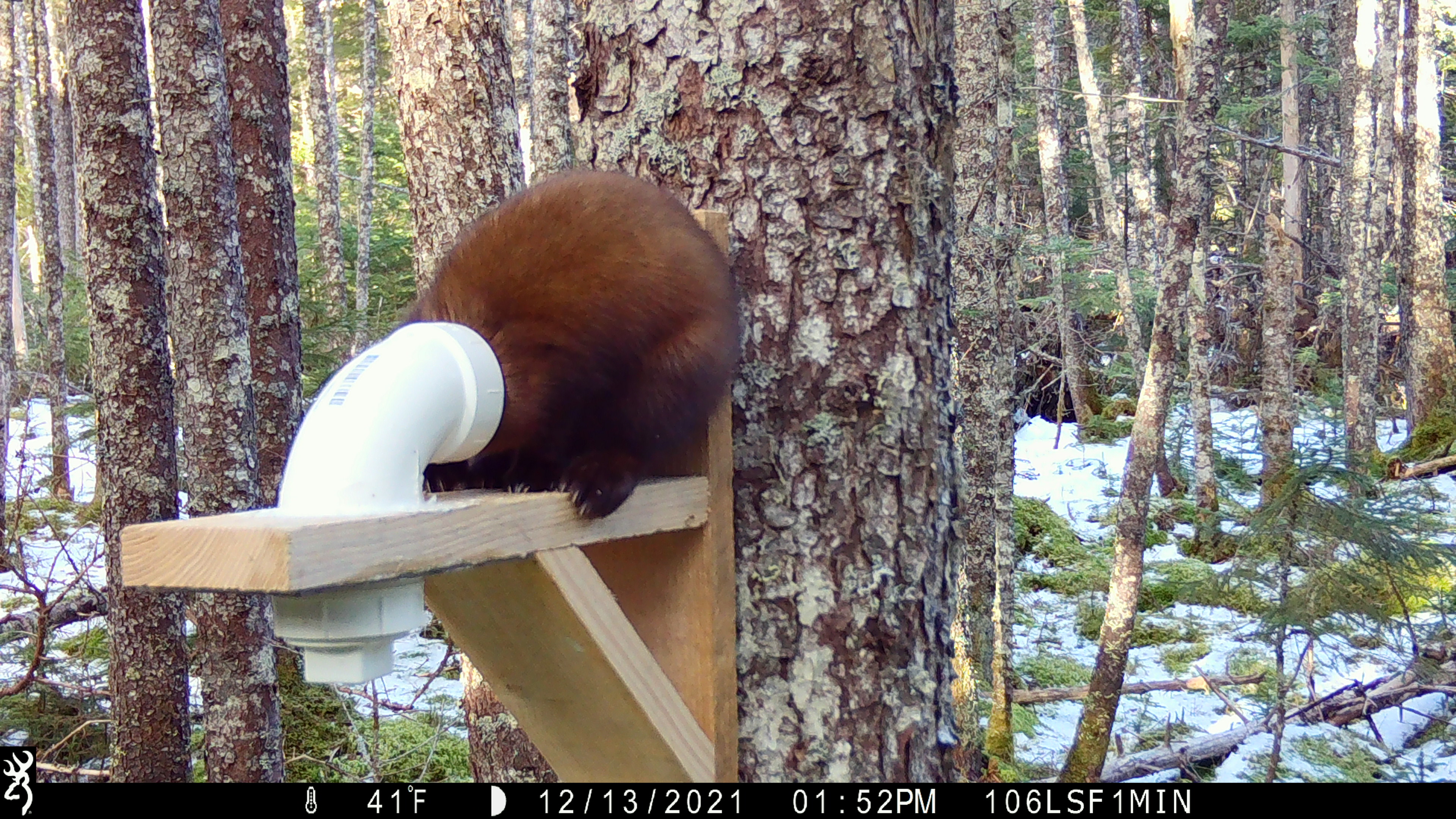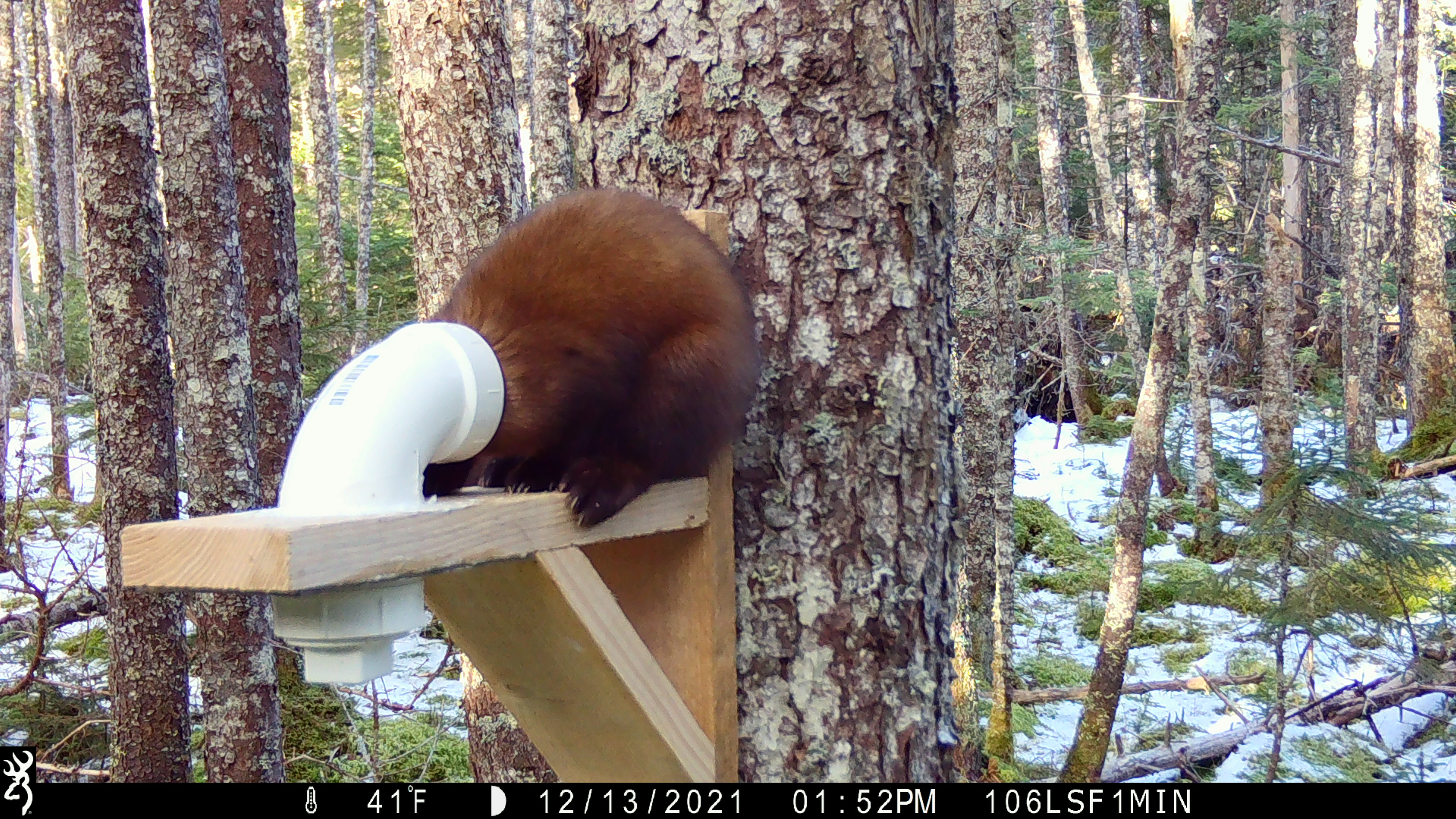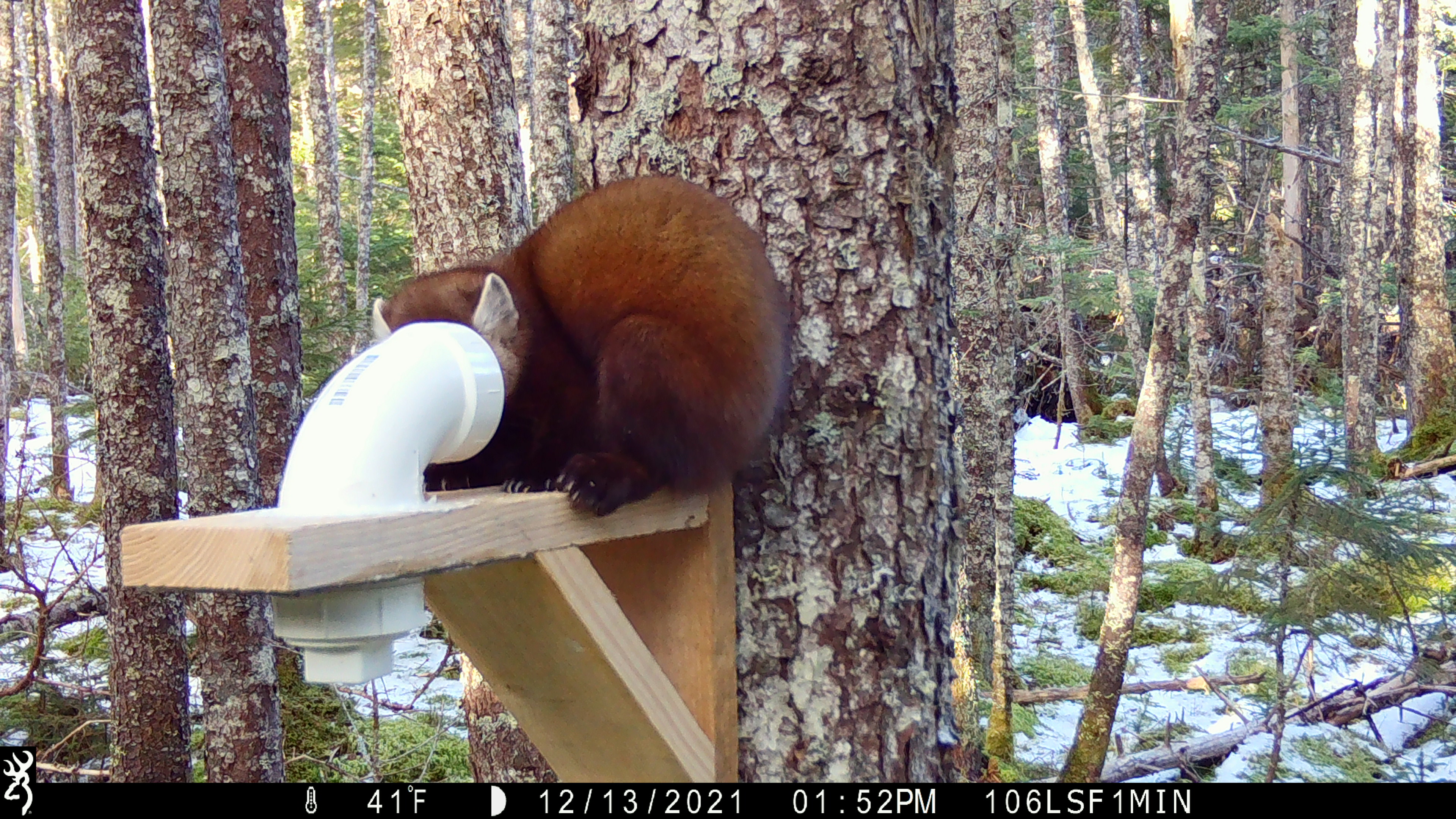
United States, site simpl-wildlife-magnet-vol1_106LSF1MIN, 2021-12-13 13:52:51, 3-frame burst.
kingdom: Animalia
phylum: Chordata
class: Mammalia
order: Carnivora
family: Mustelidae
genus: Martes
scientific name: Martes americana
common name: american marten